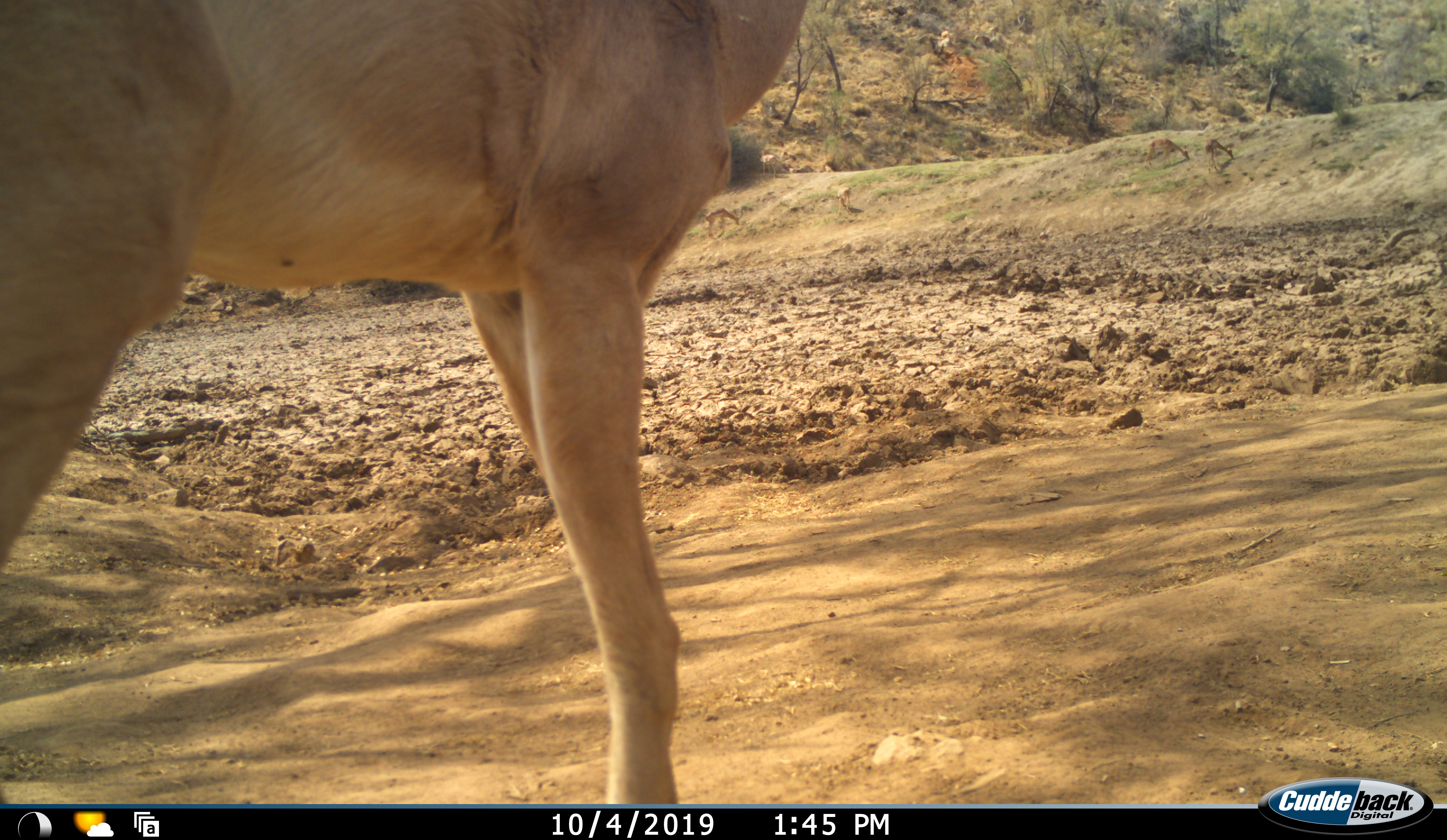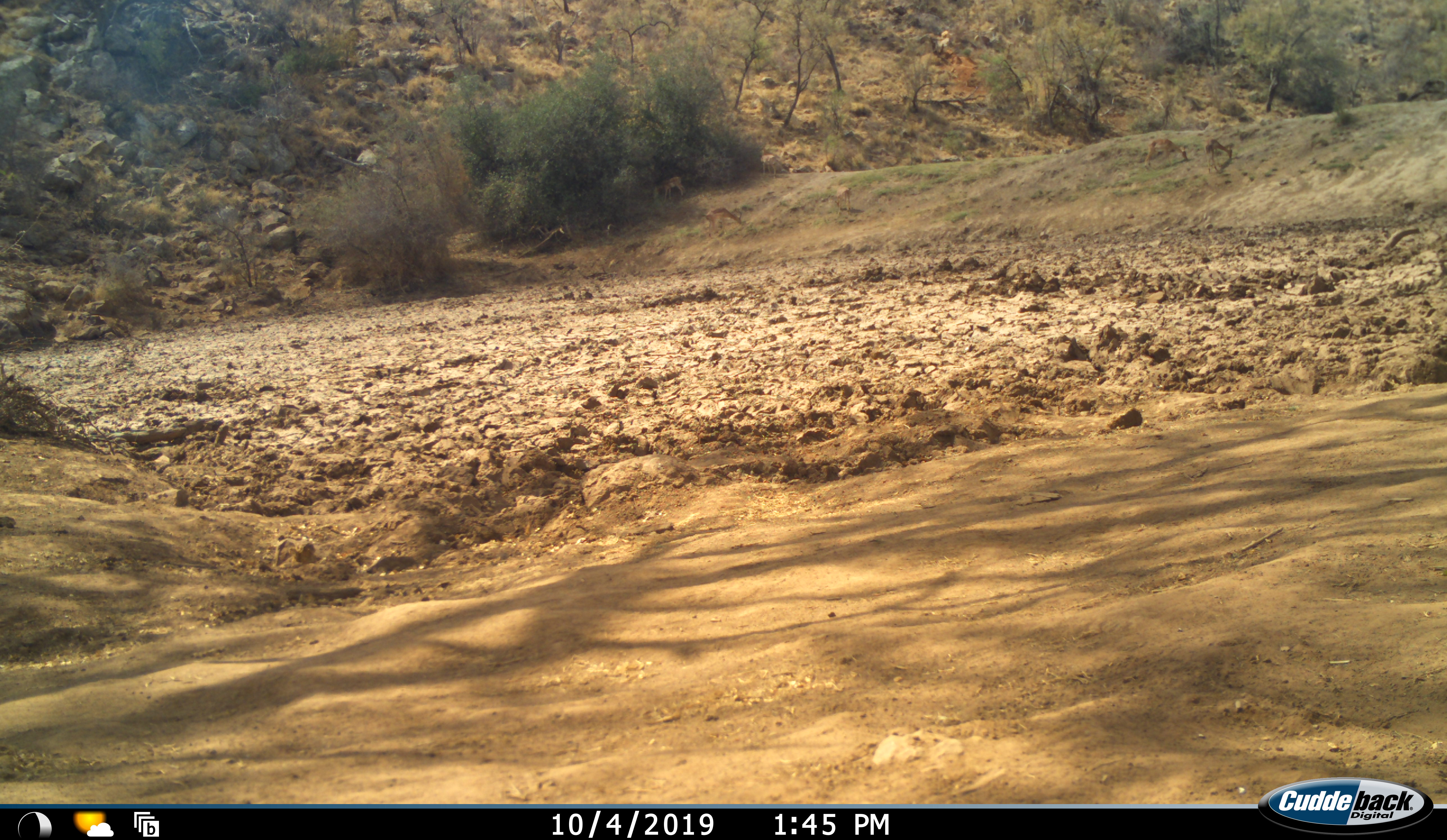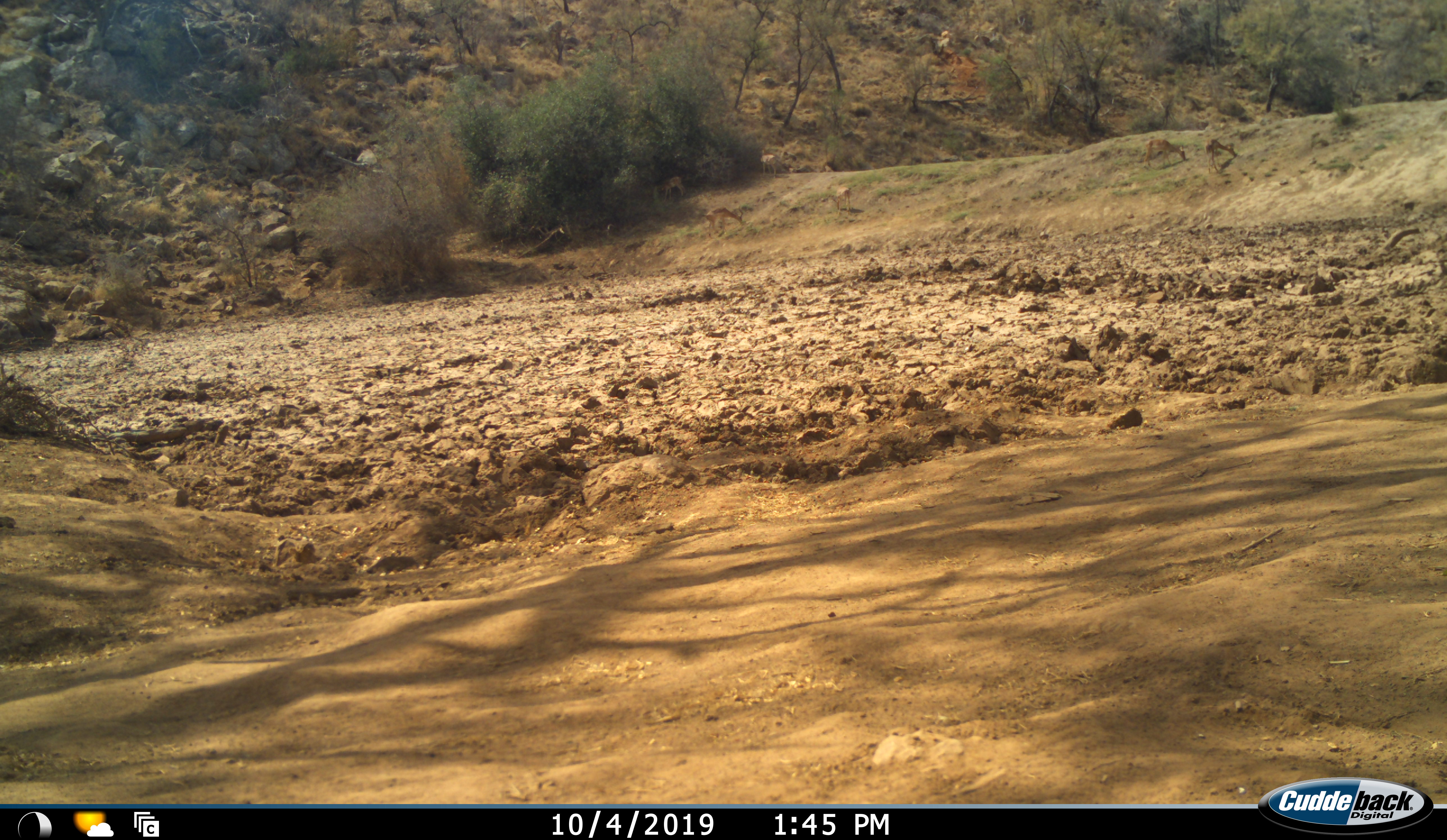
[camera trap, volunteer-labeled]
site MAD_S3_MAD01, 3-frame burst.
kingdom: Animalia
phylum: Chordata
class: Mammalia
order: Artiodactyla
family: Bovidae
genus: Aepyceros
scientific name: Aepyceros melampus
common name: impala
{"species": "impala (Aepyceros melampus)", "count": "1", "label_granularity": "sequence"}